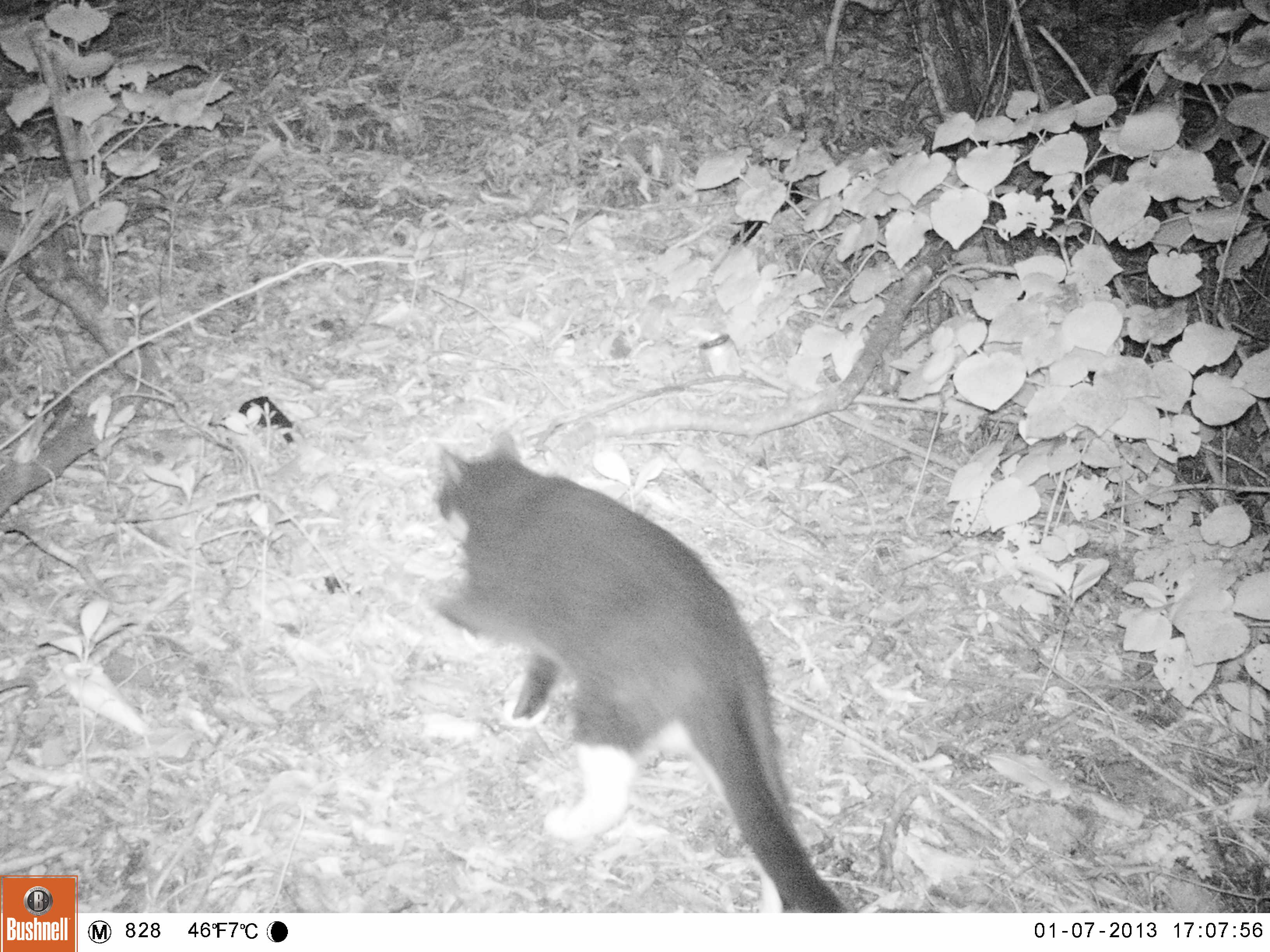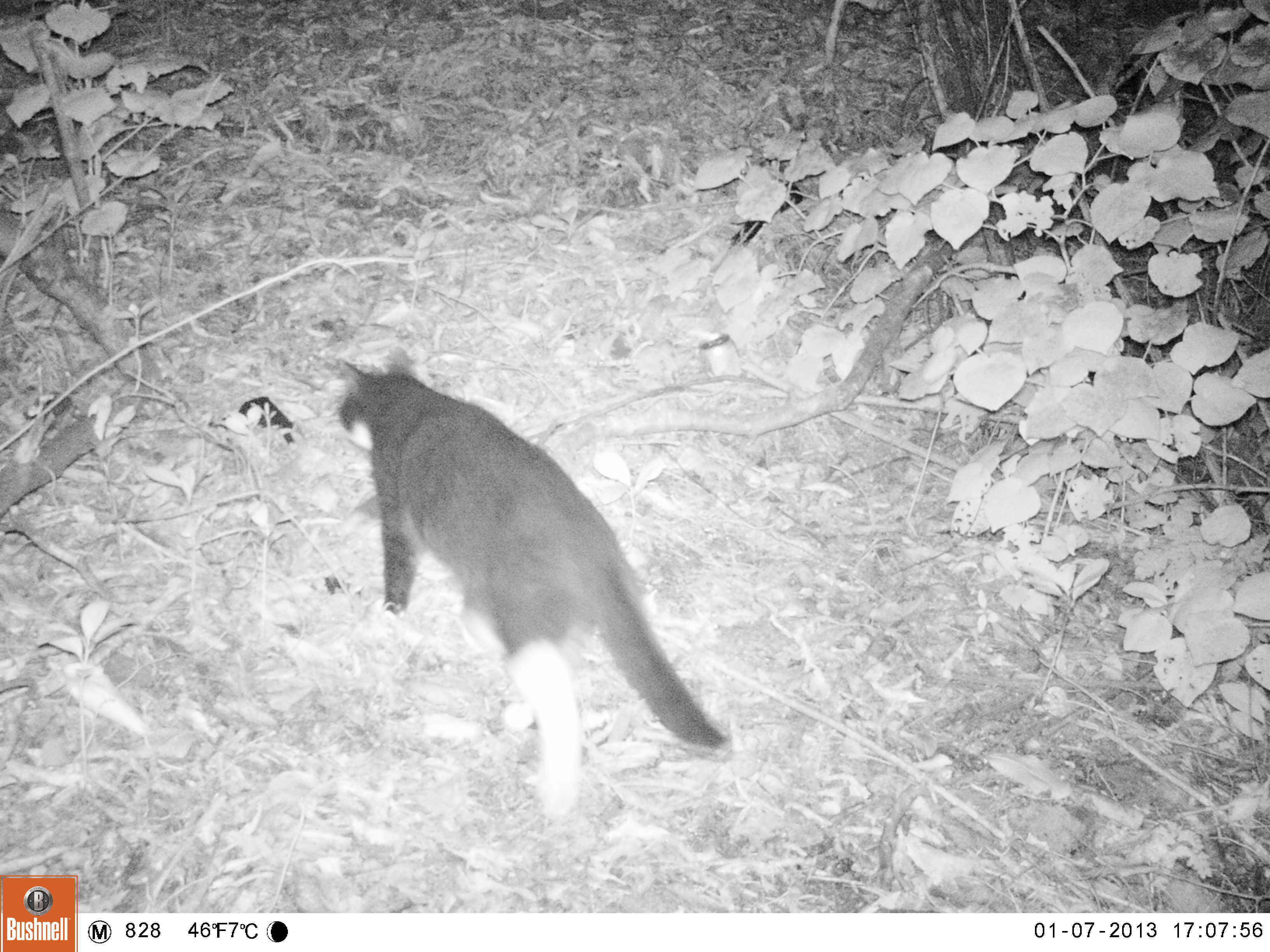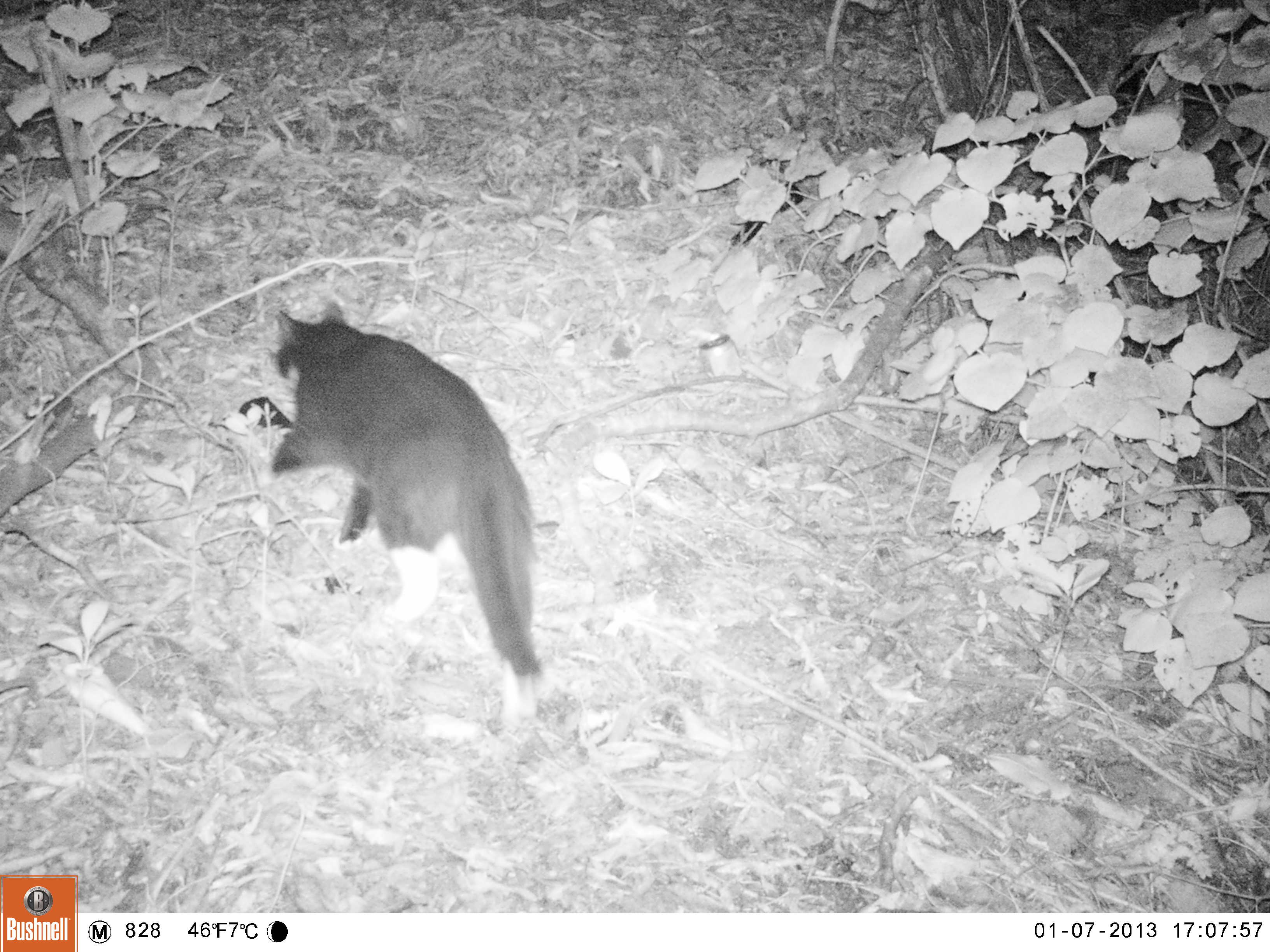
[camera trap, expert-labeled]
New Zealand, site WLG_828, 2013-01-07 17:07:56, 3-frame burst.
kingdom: Animalia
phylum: Chordata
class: Mammalia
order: Carnivora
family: Felidae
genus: Felis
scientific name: Felis catus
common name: domestic cat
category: cat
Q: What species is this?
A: Cat (domestic cat) (Felis catus).